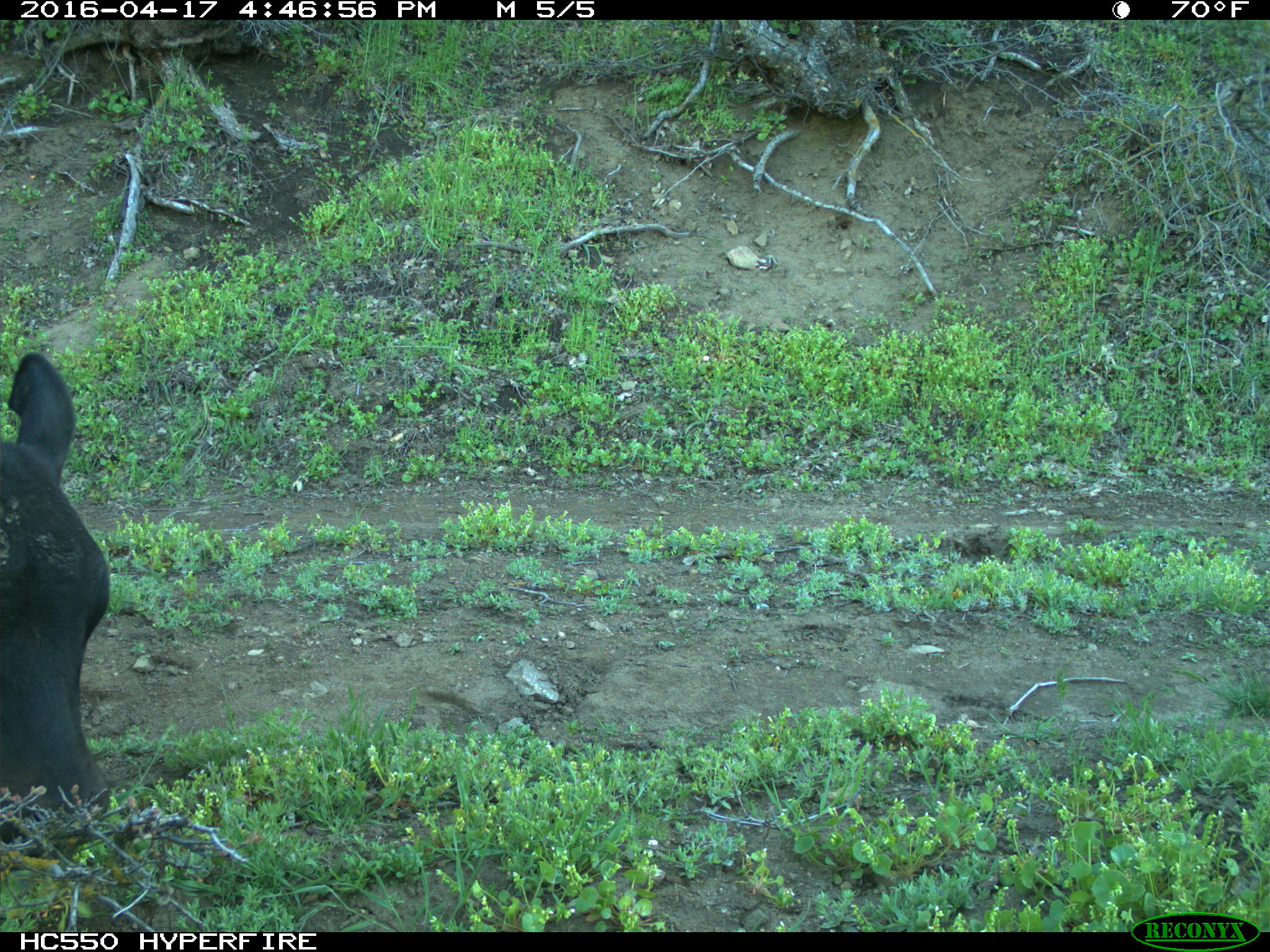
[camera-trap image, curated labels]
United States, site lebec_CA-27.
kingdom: Animalia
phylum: Chordata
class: Mammalia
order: Artiodactyla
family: Bovidae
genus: Bos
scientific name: Bos taurus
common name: domestic cow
Bos taurus (domestic cow).